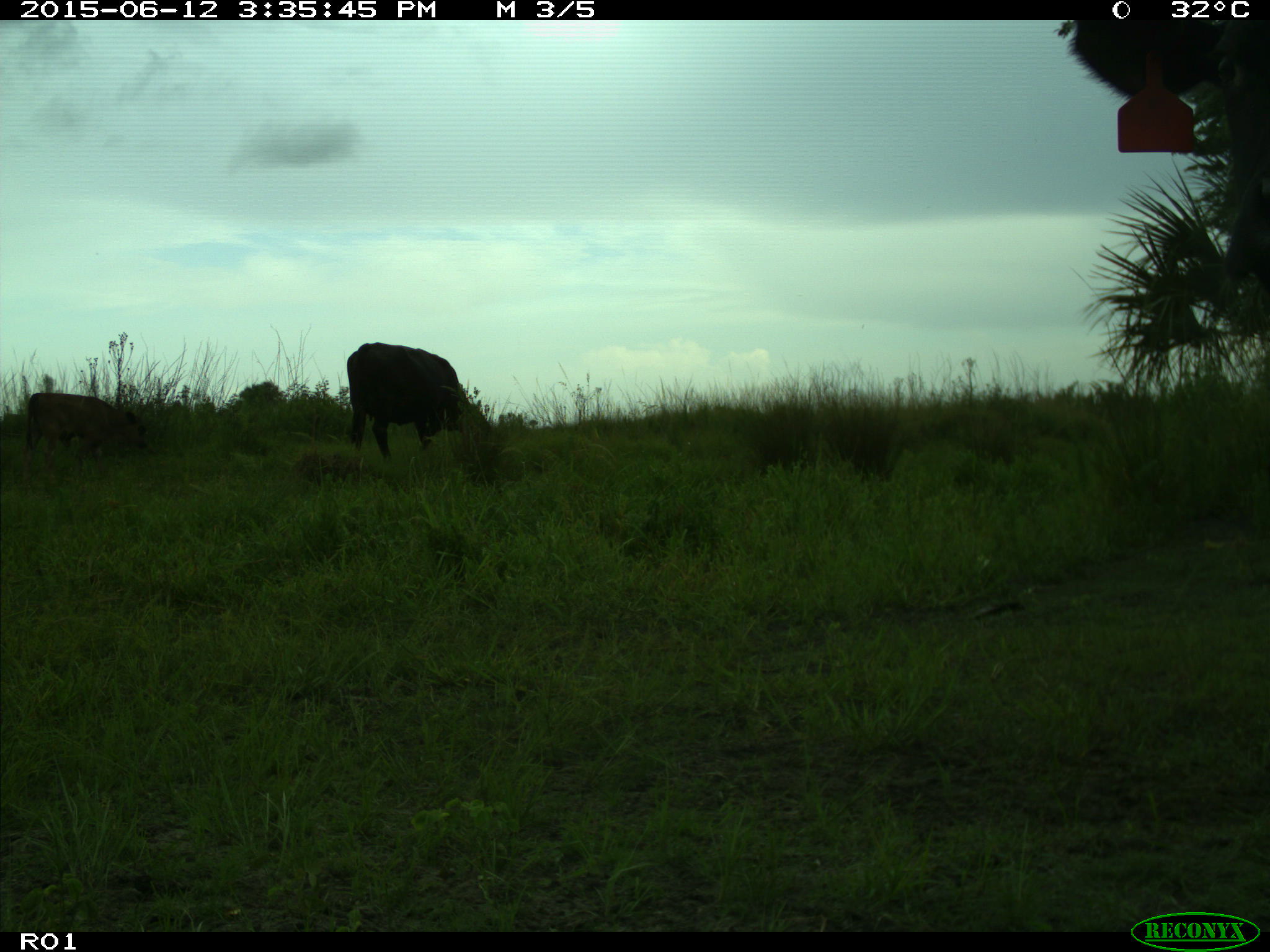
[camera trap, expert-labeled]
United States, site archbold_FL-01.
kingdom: Animalia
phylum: Chordata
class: Mammalia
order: Artiodactyla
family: Bovidae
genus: Bos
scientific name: Bos taurus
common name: domestic cow